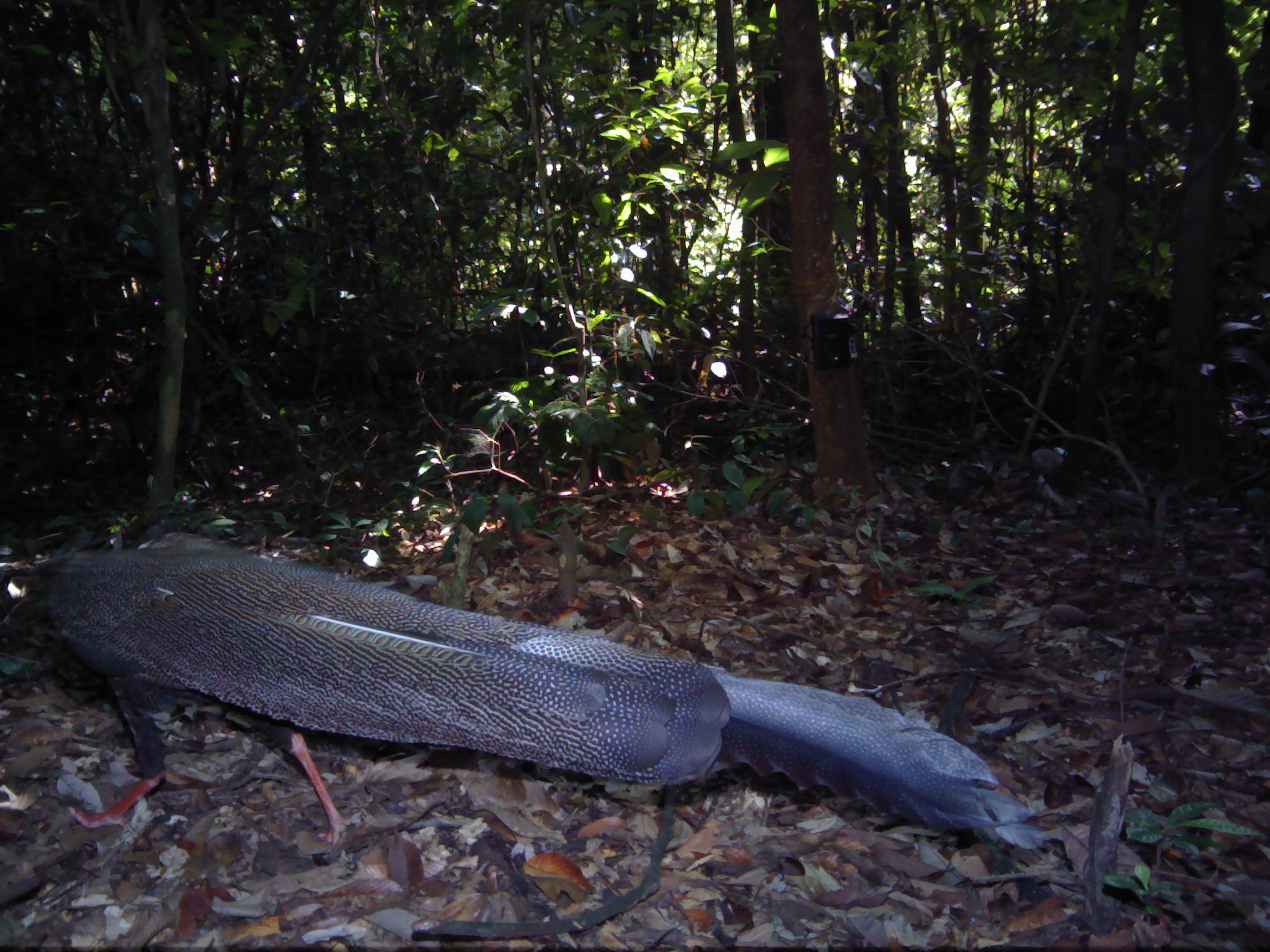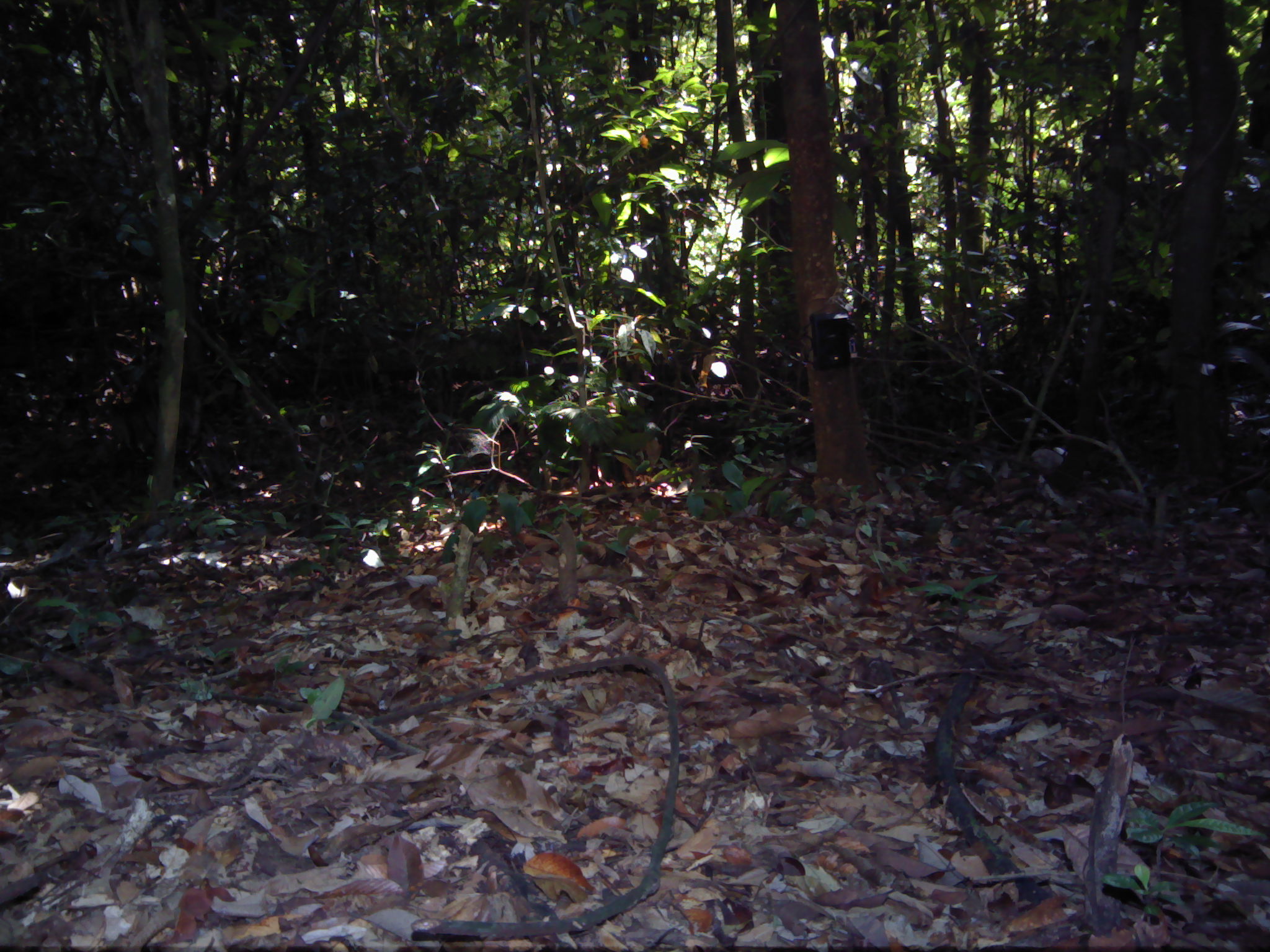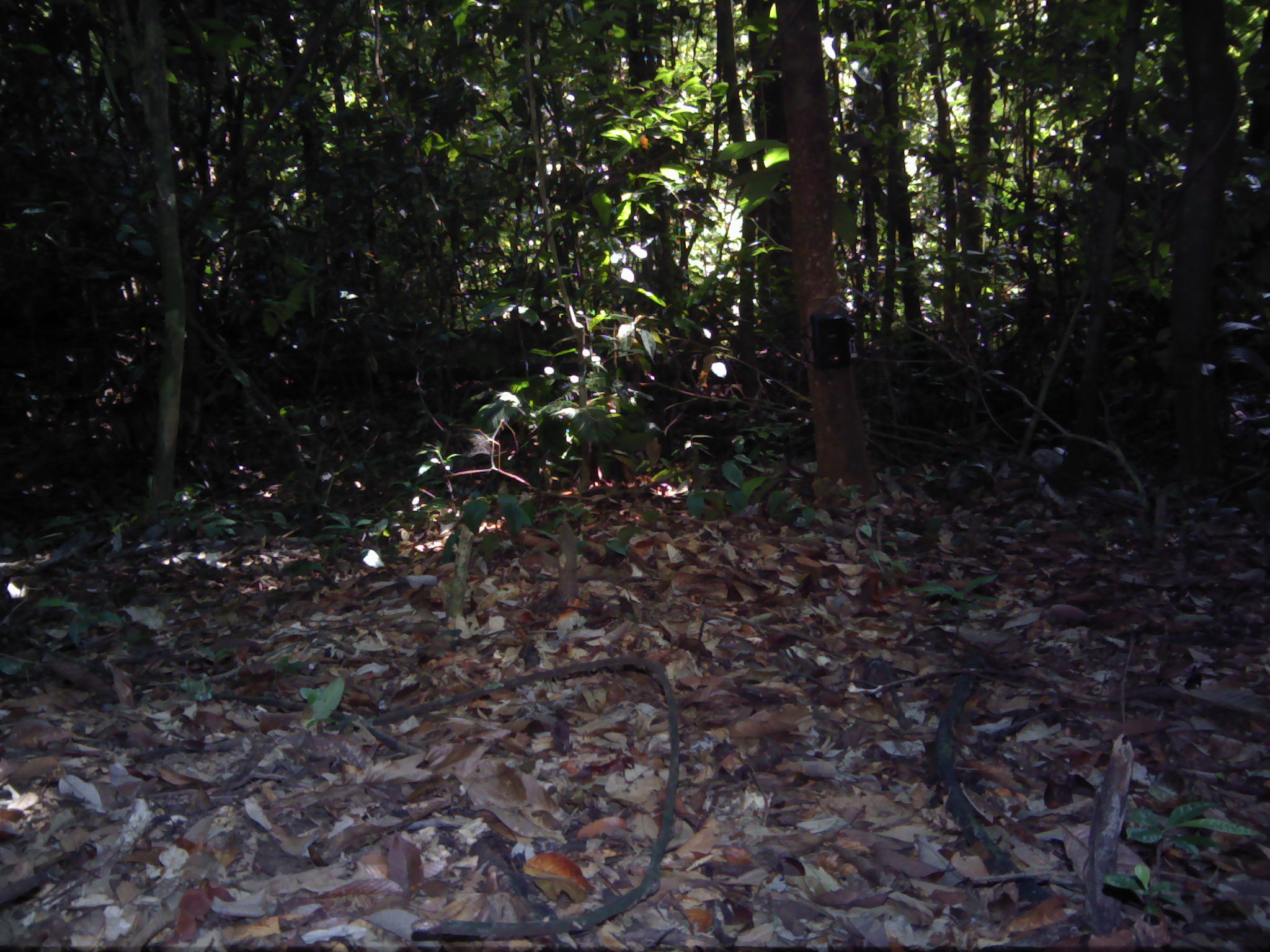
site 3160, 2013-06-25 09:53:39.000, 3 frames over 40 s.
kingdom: Animalia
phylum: Chordata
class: Aves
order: Galliformes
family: Phasianidae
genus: Argusianus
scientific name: Argusianus argus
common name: great argus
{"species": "Argusianus argus (great argus)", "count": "1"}